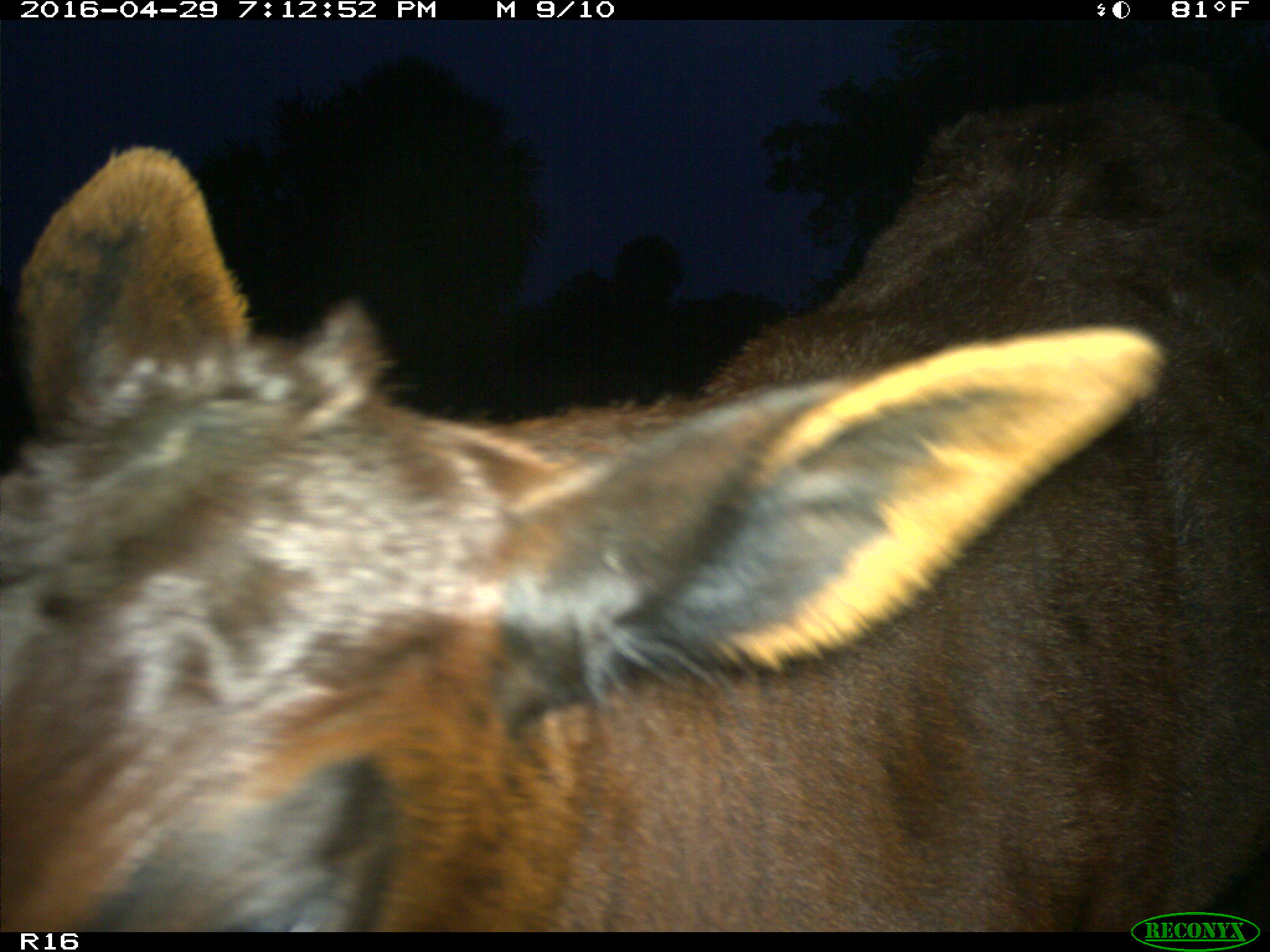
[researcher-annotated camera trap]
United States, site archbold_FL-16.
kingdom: Animalia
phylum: Chordata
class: Mammalia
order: Artiodactyla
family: Bovidae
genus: Bos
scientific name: Bos taurus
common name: domestic cow